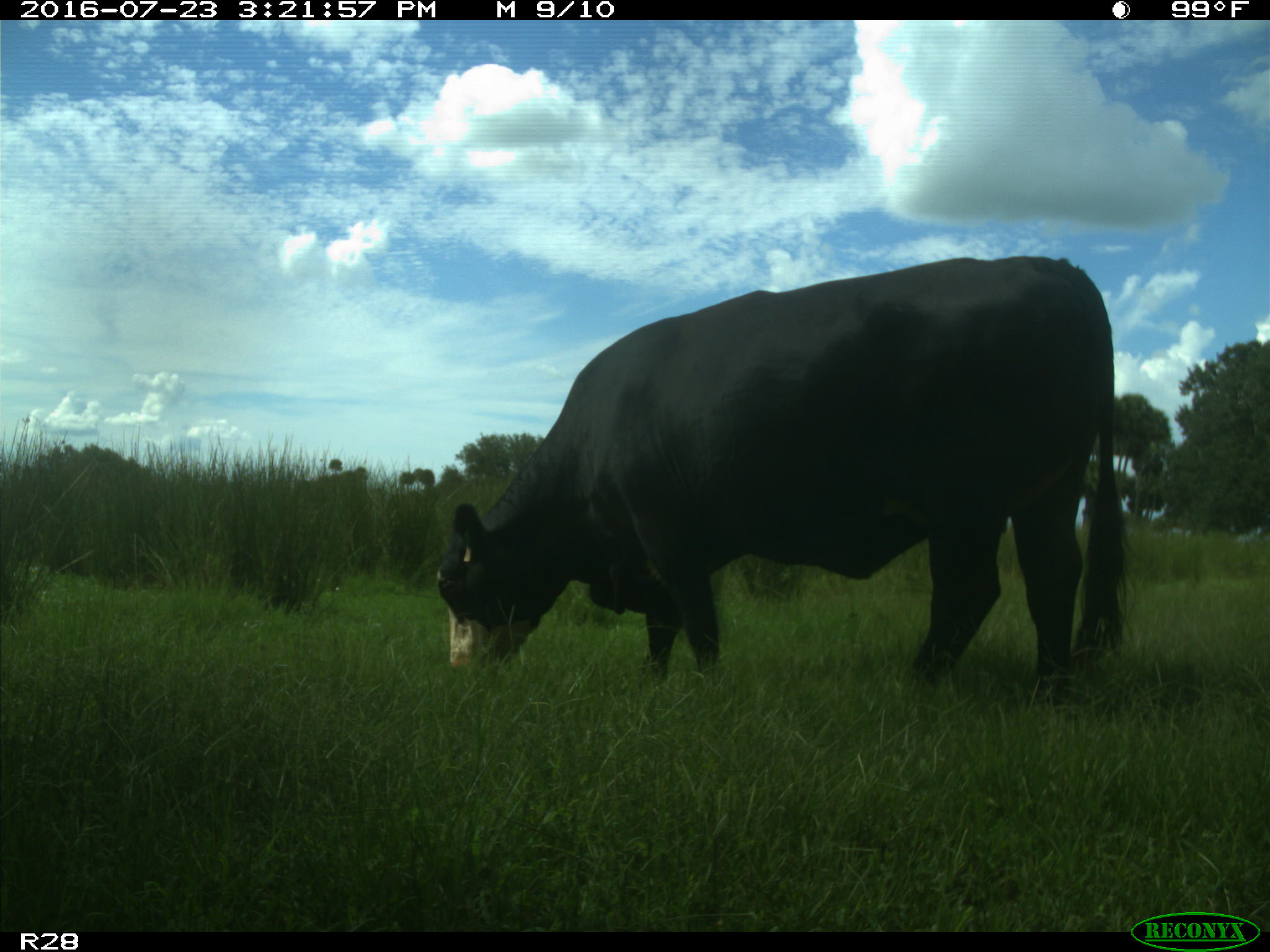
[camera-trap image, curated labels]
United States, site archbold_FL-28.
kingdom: Animalia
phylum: Chordata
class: Mammalia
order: Artiodactyla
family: Bovidae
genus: Bos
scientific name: Bos taurus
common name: domestic cow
Bos taurus (domestic cow).